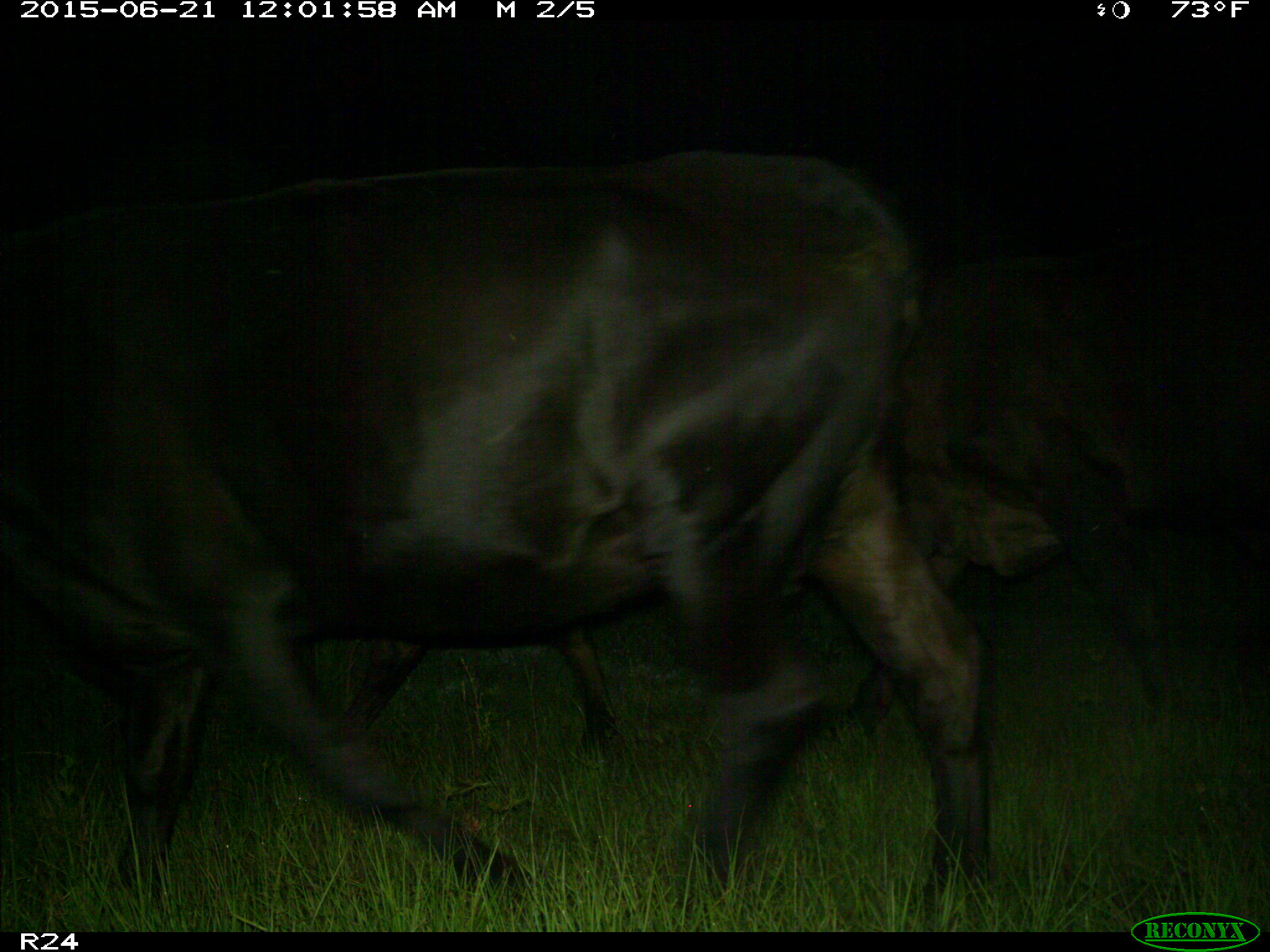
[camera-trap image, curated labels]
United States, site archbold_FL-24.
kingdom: Animalia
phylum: Chordata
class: Mammalia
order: Artiodactyla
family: Bovidae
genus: Bos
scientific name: Bos taurus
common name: domestic cow